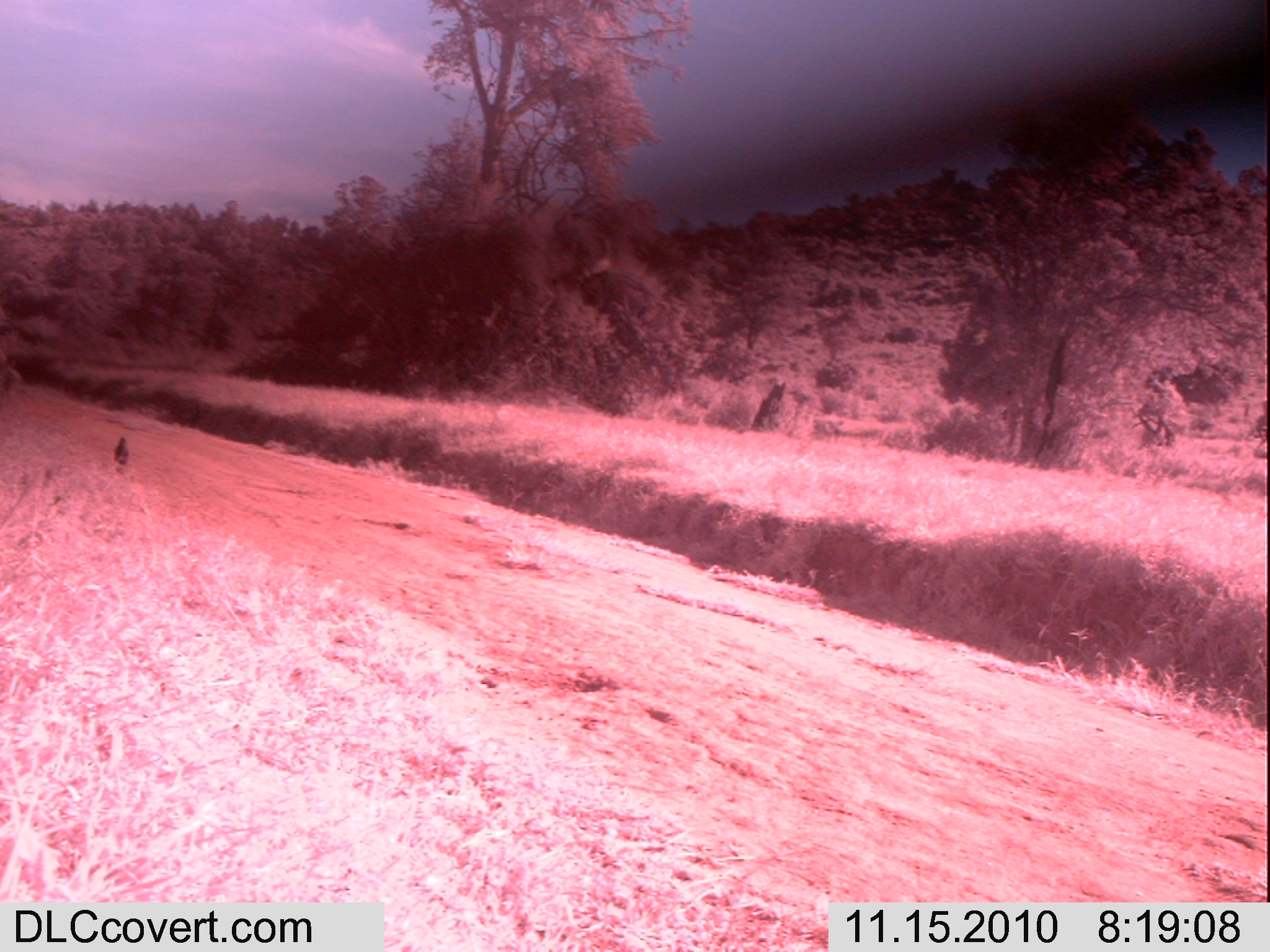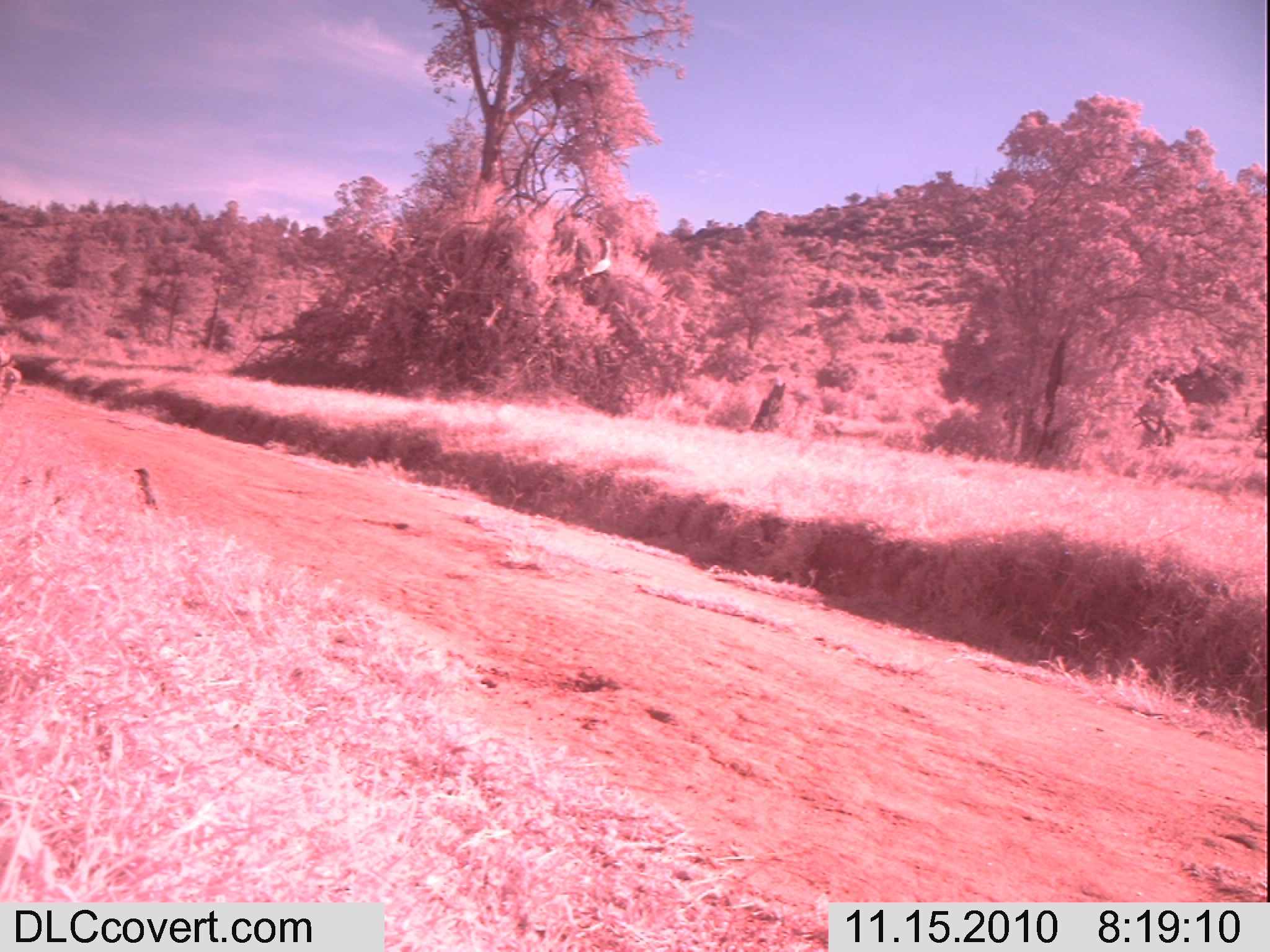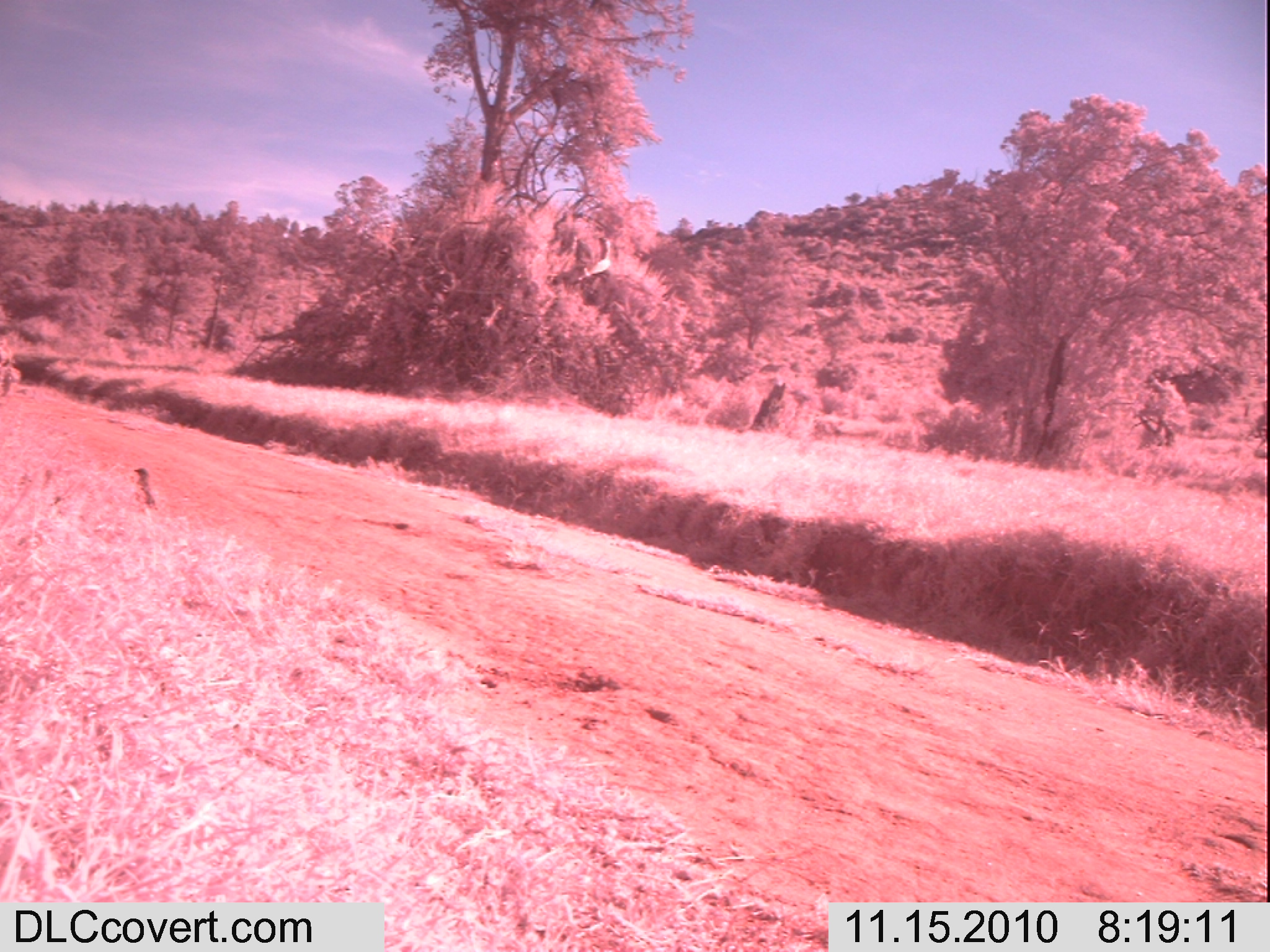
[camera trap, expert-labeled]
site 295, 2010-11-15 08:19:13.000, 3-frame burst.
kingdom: Animalia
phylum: Chordata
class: Aves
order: Passeriformes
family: Sturnidae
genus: Lamprotornis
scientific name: Lamprotornis superbus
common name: superb starling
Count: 1.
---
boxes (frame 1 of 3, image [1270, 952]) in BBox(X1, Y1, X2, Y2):
lamprotornis superbus: BBox(113, 435, 130, 466)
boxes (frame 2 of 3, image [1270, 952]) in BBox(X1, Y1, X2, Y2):
lamprotornis superbus: BBox(132, 466, 160, 511); BBox(0, 365, 22, 392)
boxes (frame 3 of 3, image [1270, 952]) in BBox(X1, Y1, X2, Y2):
lamprotornis superbus: BBox(132, 466, 158, 509); BBox(0, 363, 22, 397); BBox(0, 334, 19, 362)